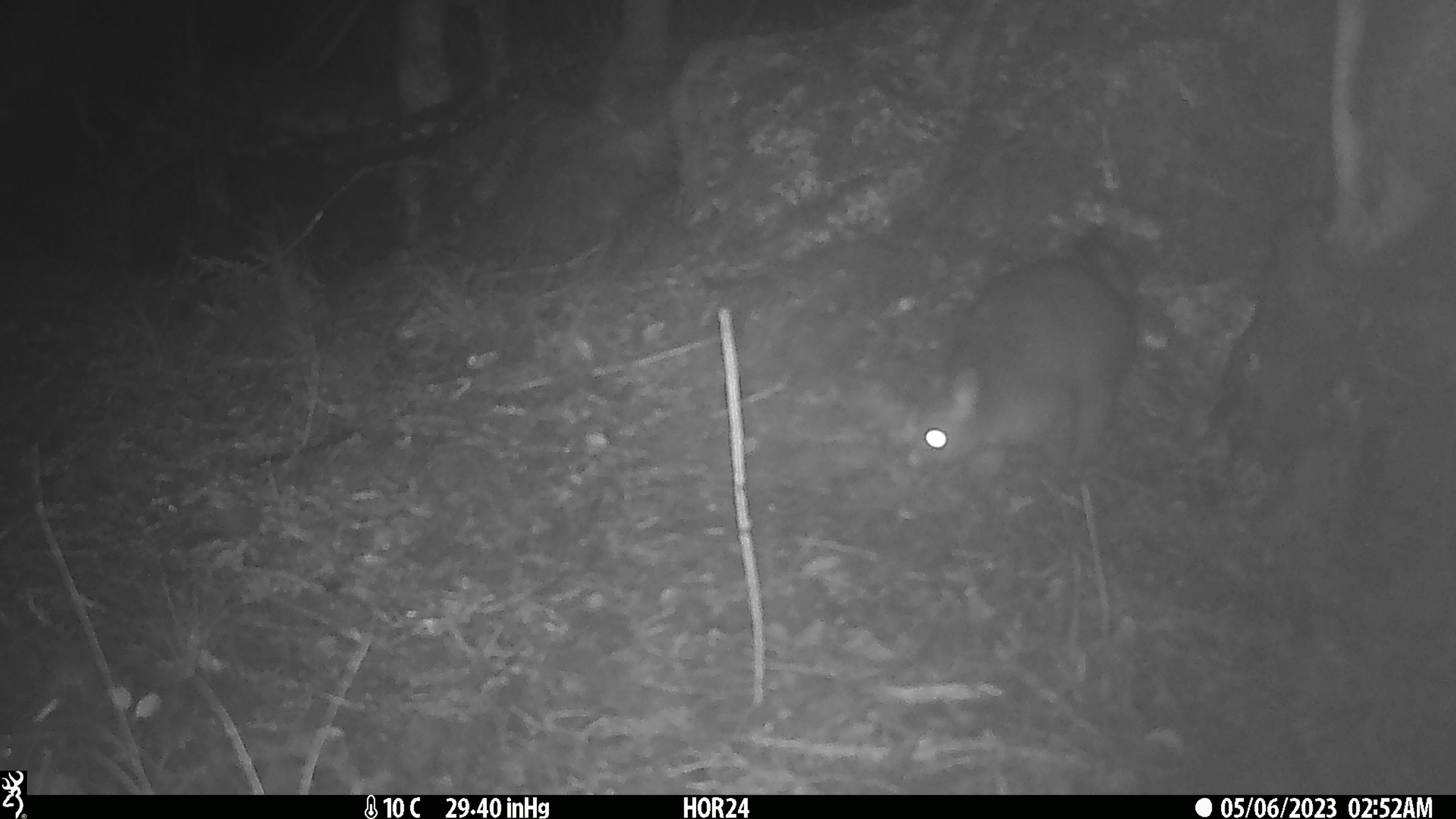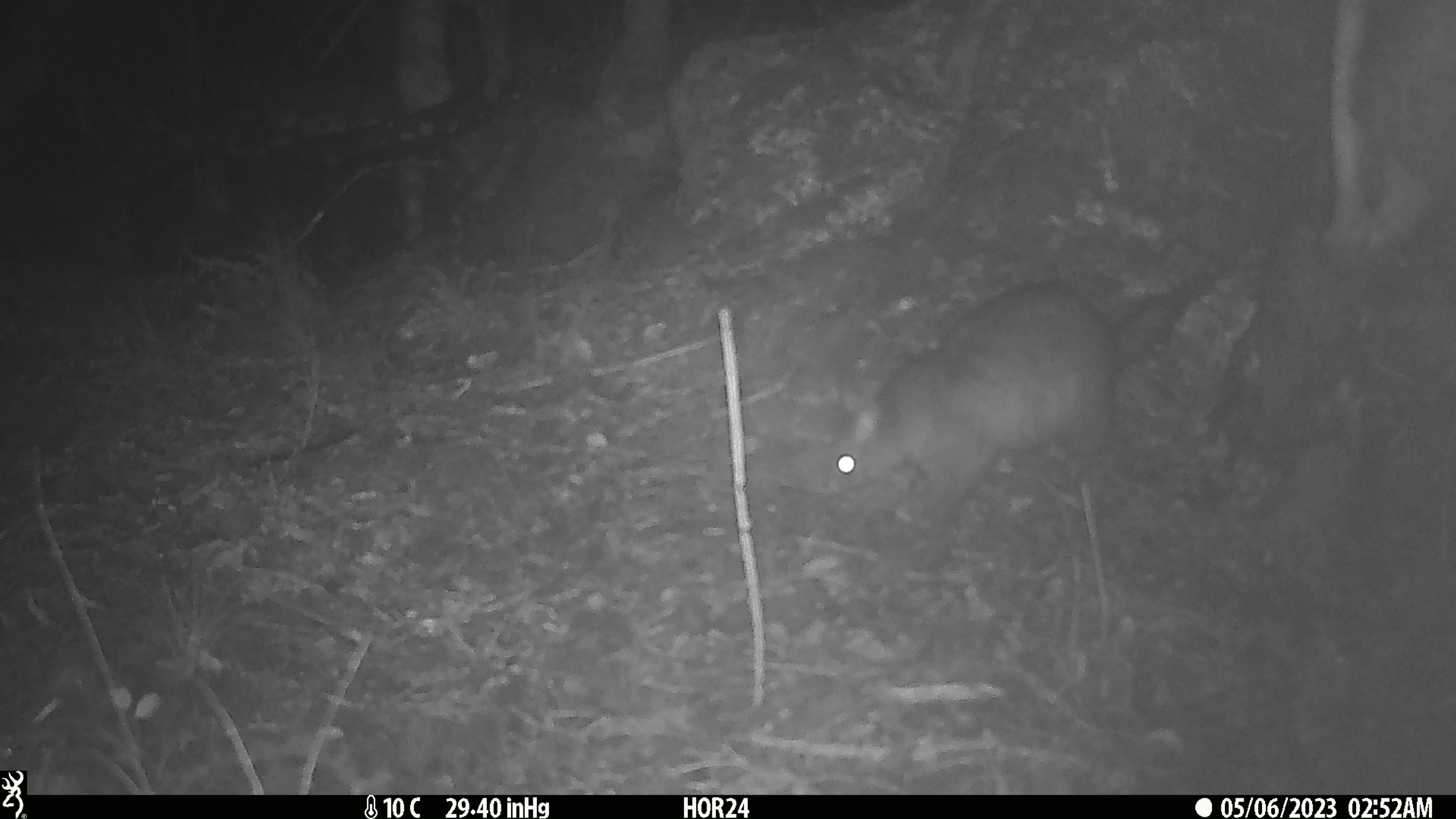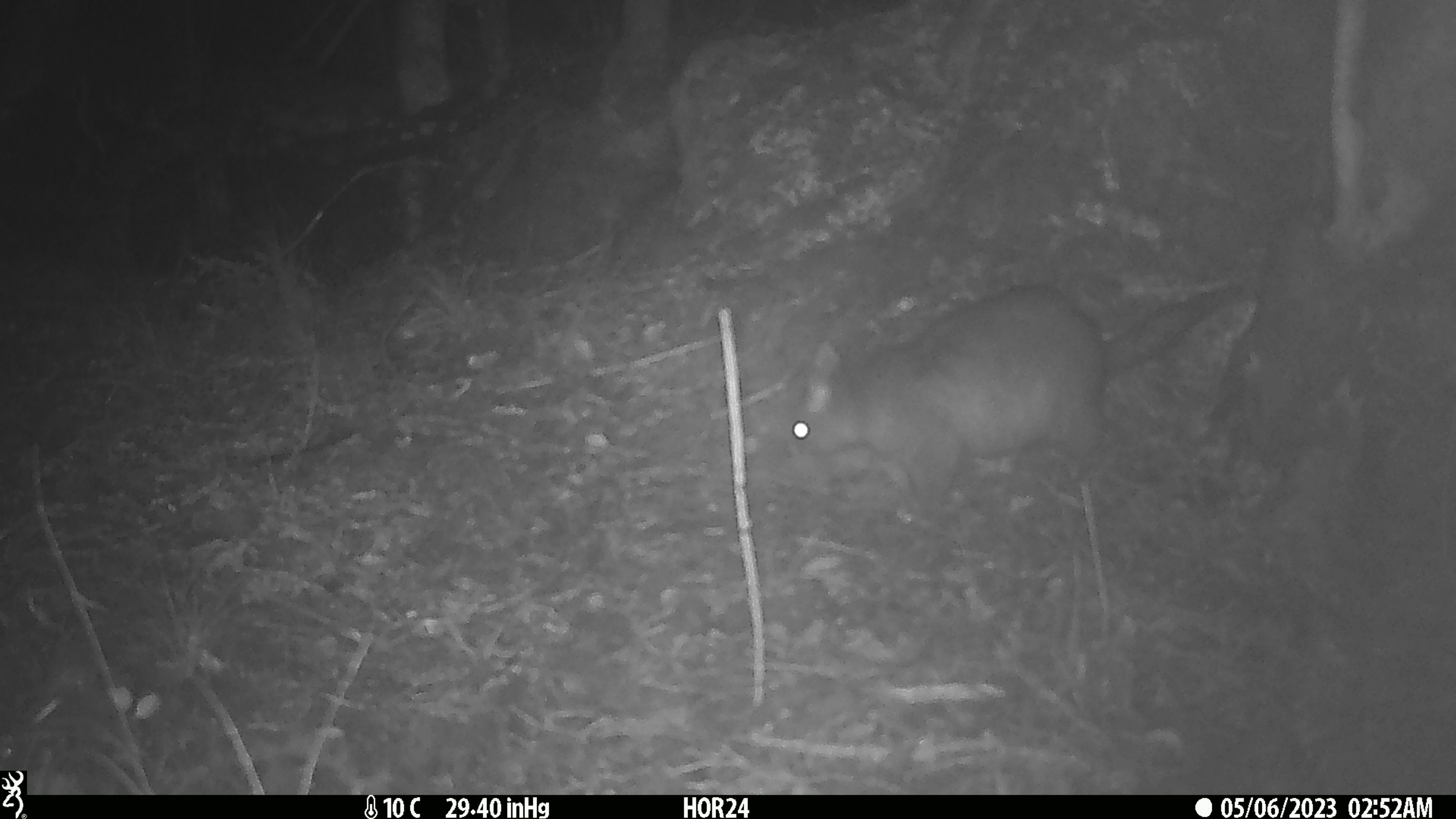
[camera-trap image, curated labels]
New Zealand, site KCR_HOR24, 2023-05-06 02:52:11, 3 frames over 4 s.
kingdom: Animalia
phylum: Chordata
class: Mammalia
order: Diprotodontia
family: Phalangeridae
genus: Trichosurus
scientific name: Trichosurus vulpecula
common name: common brushtail possum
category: possum